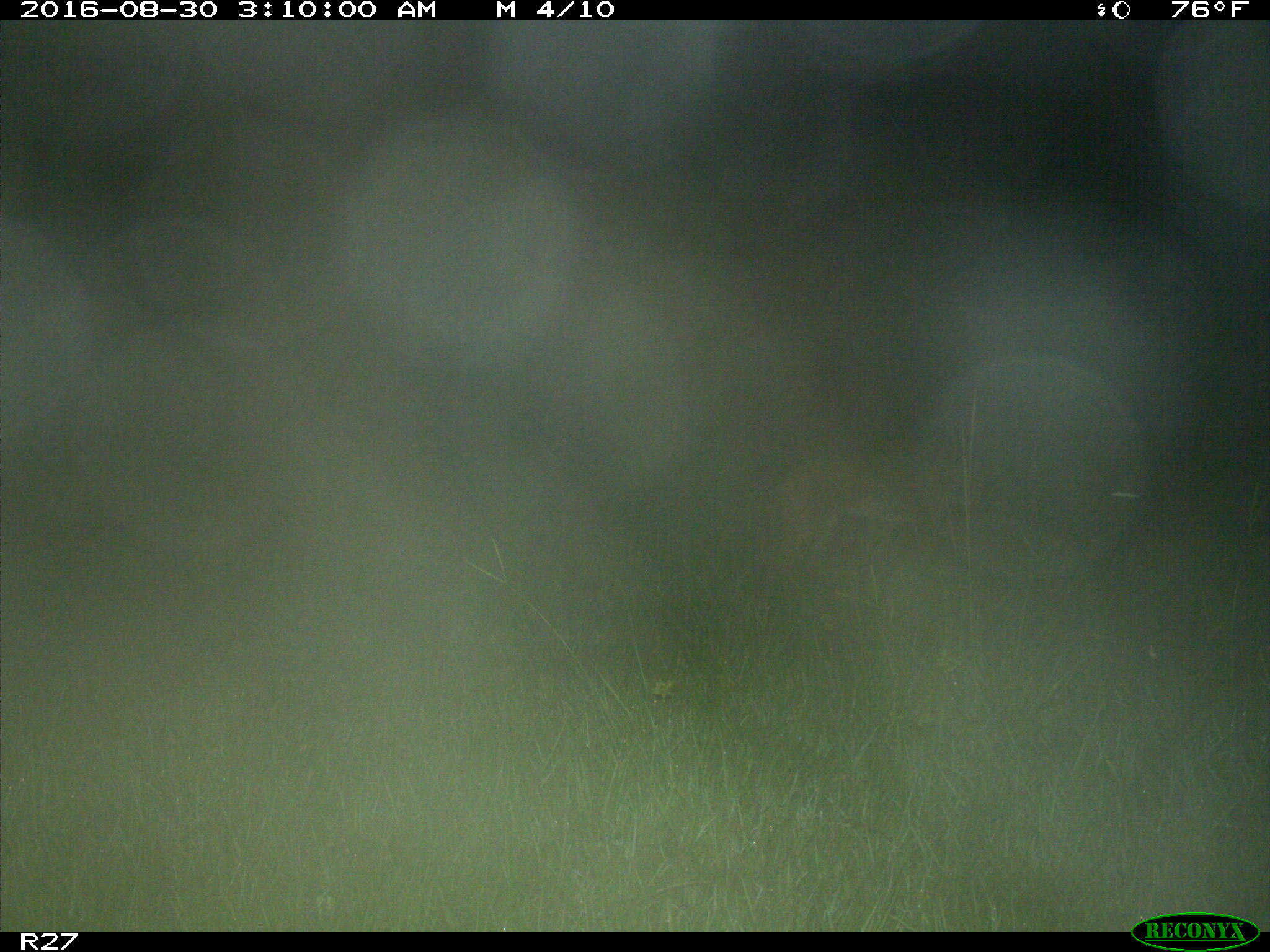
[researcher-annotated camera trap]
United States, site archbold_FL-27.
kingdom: Animalia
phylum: Chordata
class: Mammalia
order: Carnivora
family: Felidae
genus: Lynx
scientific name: Lynx rufus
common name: bobcat